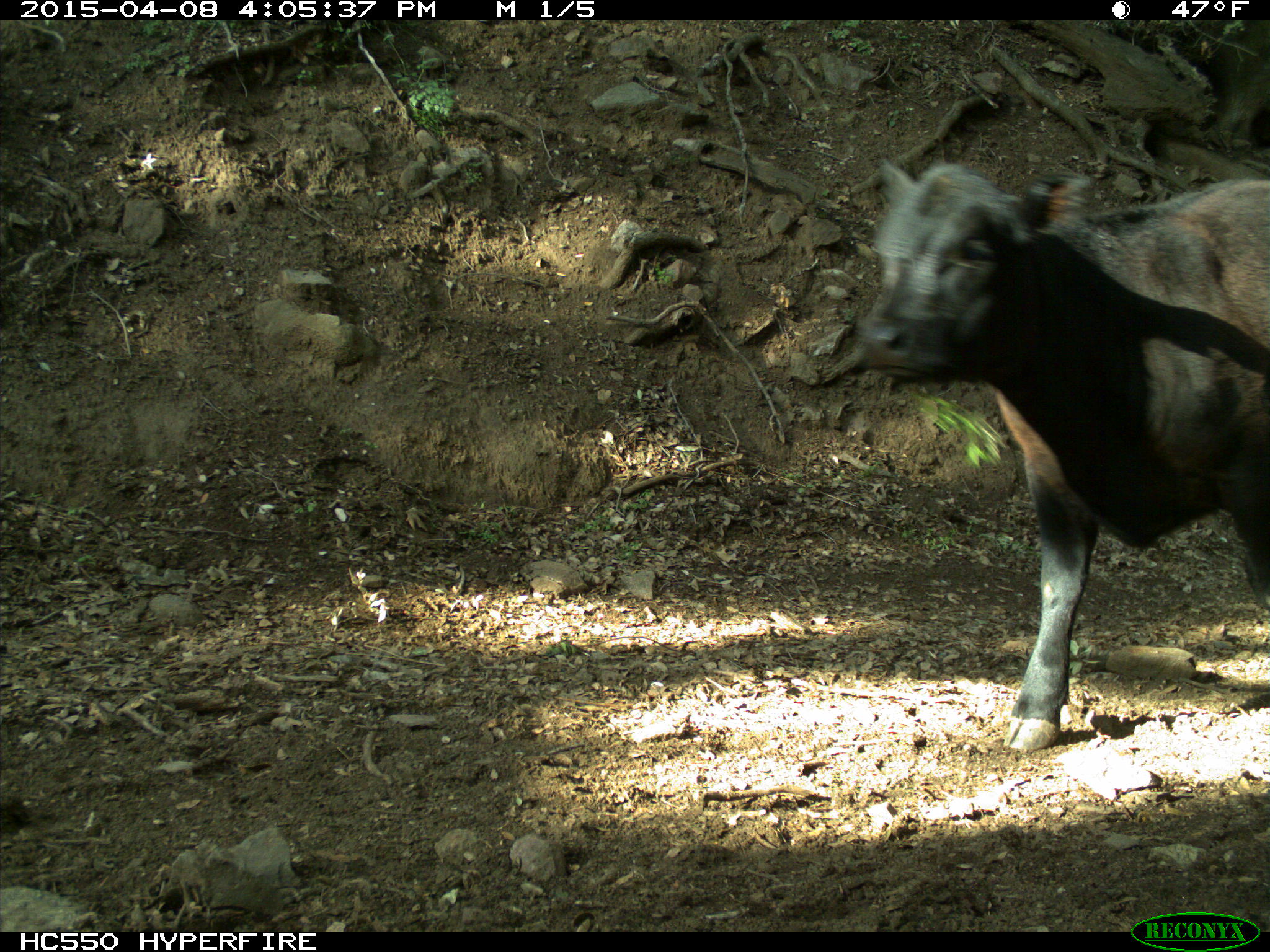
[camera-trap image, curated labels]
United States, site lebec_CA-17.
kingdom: Animalia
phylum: Chordata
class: Mammalia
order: Artiodactyla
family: Bovidae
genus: Bos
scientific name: Bos taurus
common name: domestic cow